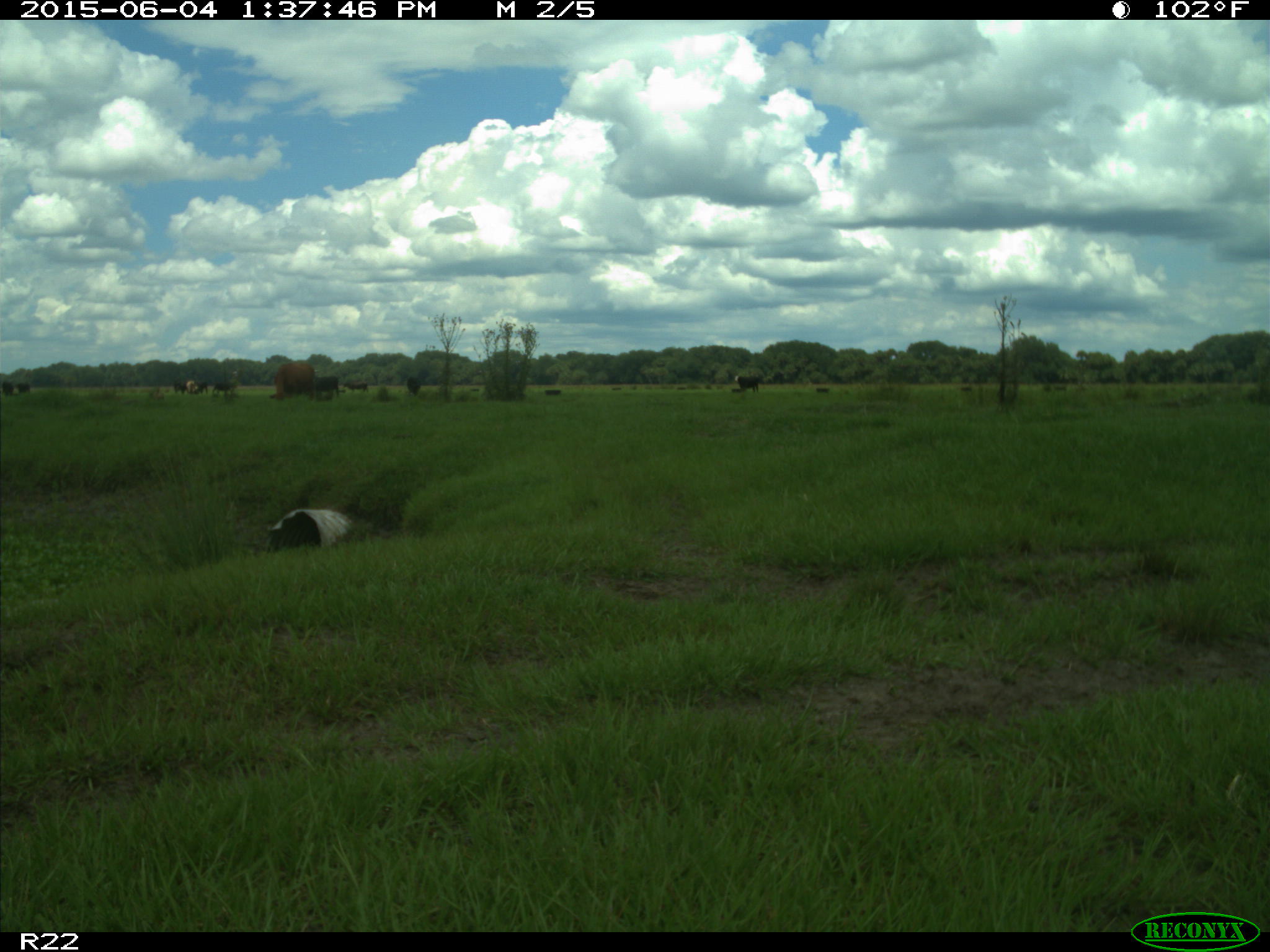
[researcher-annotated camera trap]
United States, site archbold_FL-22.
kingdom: Animalia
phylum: Chordata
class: Mammalia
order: Artiodactyla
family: Bovidae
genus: Bos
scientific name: Bos taurus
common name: domestic cow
Bos taurus (domestic cow).